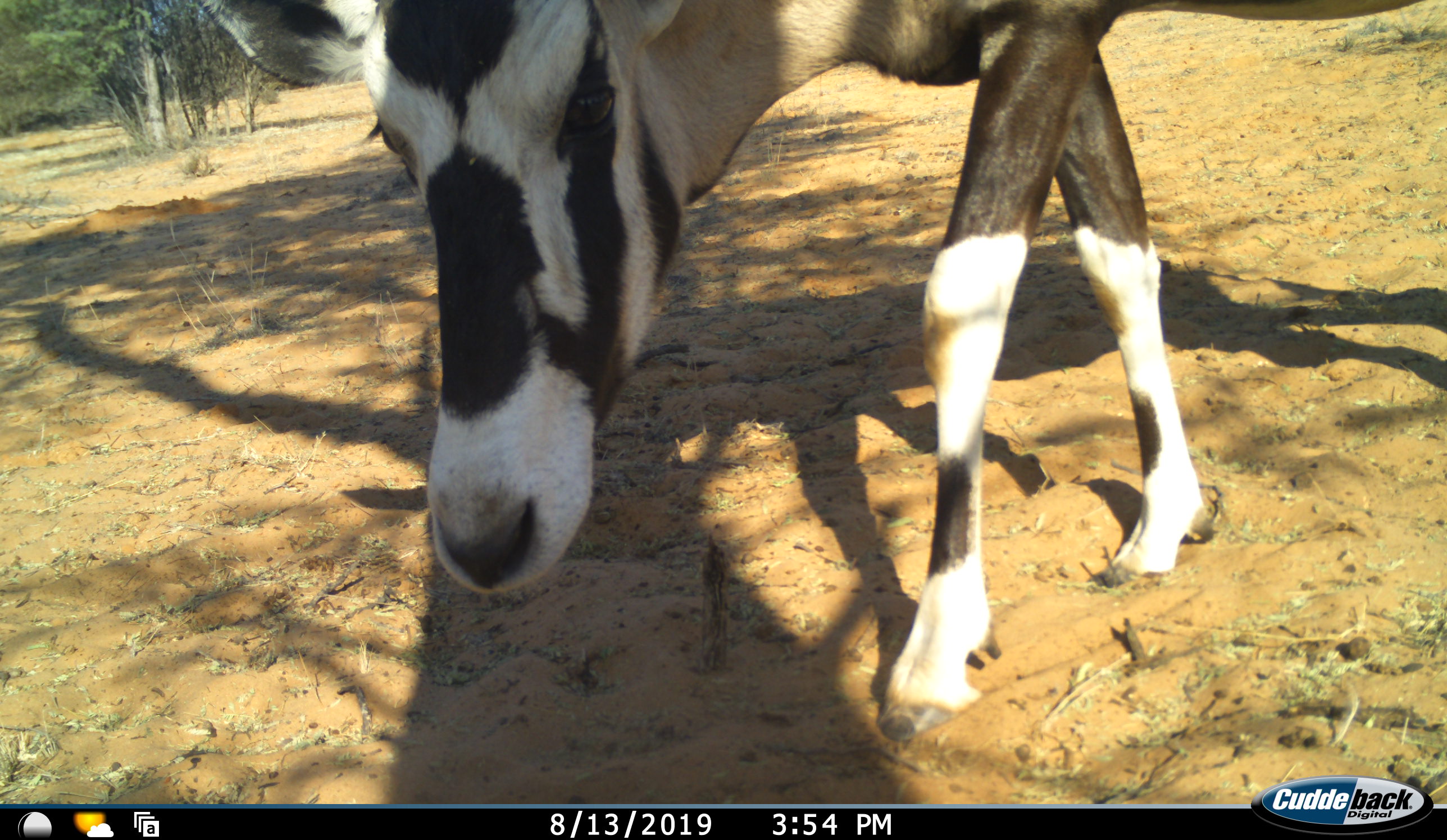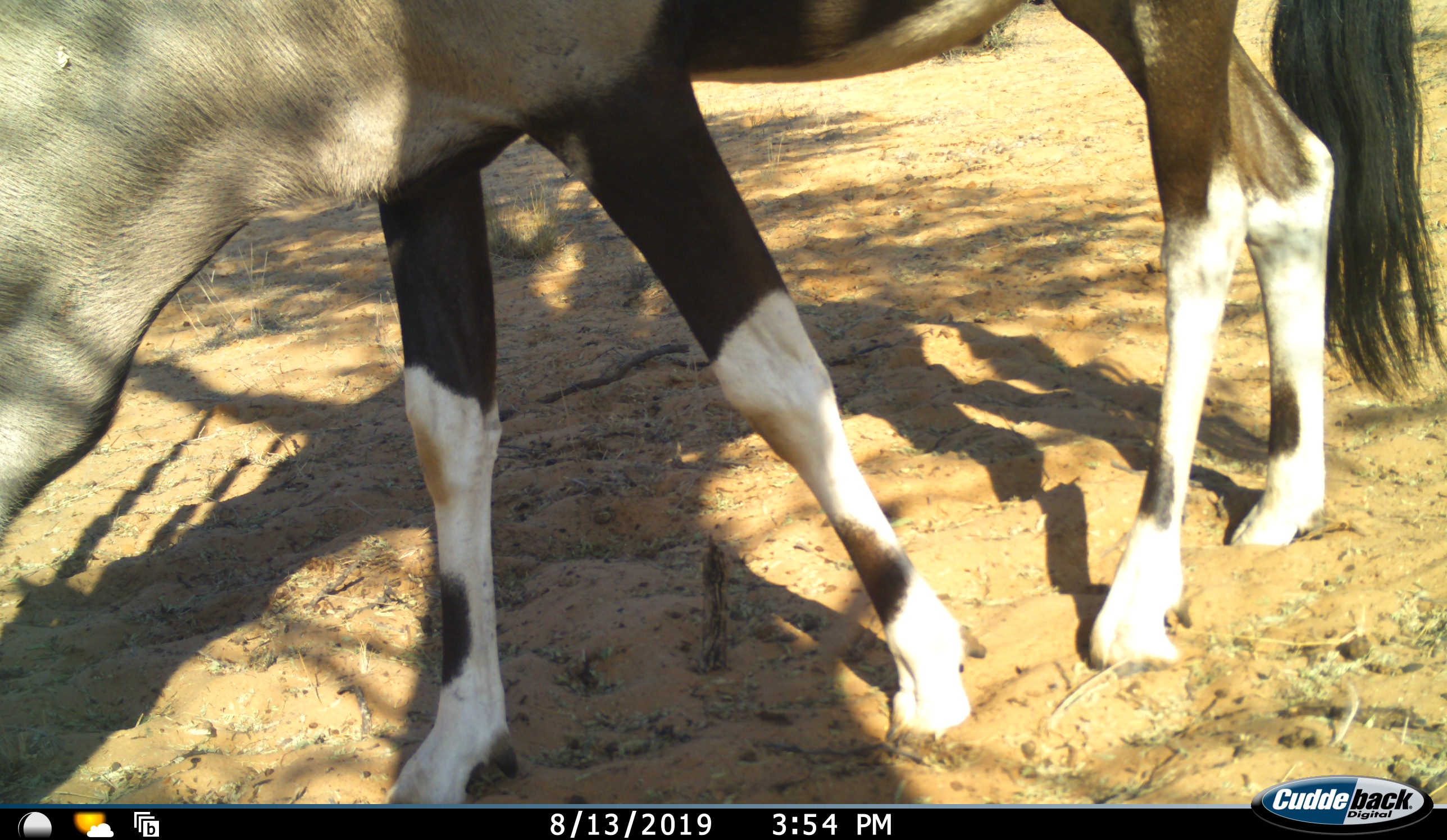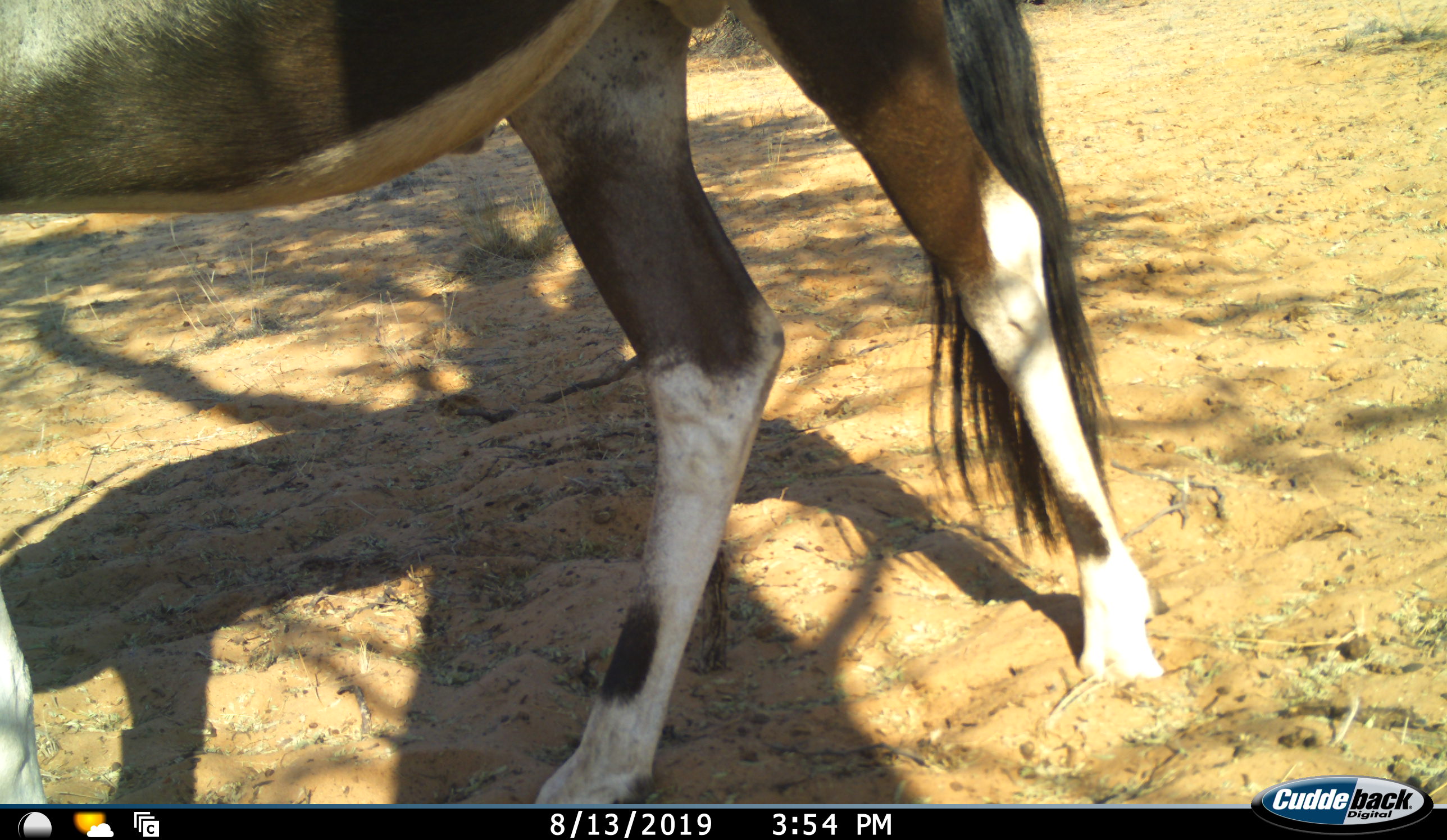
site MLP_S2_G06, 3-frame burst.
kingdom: Animalia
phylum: Chordata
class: Mammalia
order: Artiodactyla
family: Bovidae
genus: Oryx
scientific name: Oryx gazella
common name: gemsbok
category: oryx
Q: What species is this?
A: Oryx (gemsbok) (Oryx gazella).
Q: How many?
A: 1.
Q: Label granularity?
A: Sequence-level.